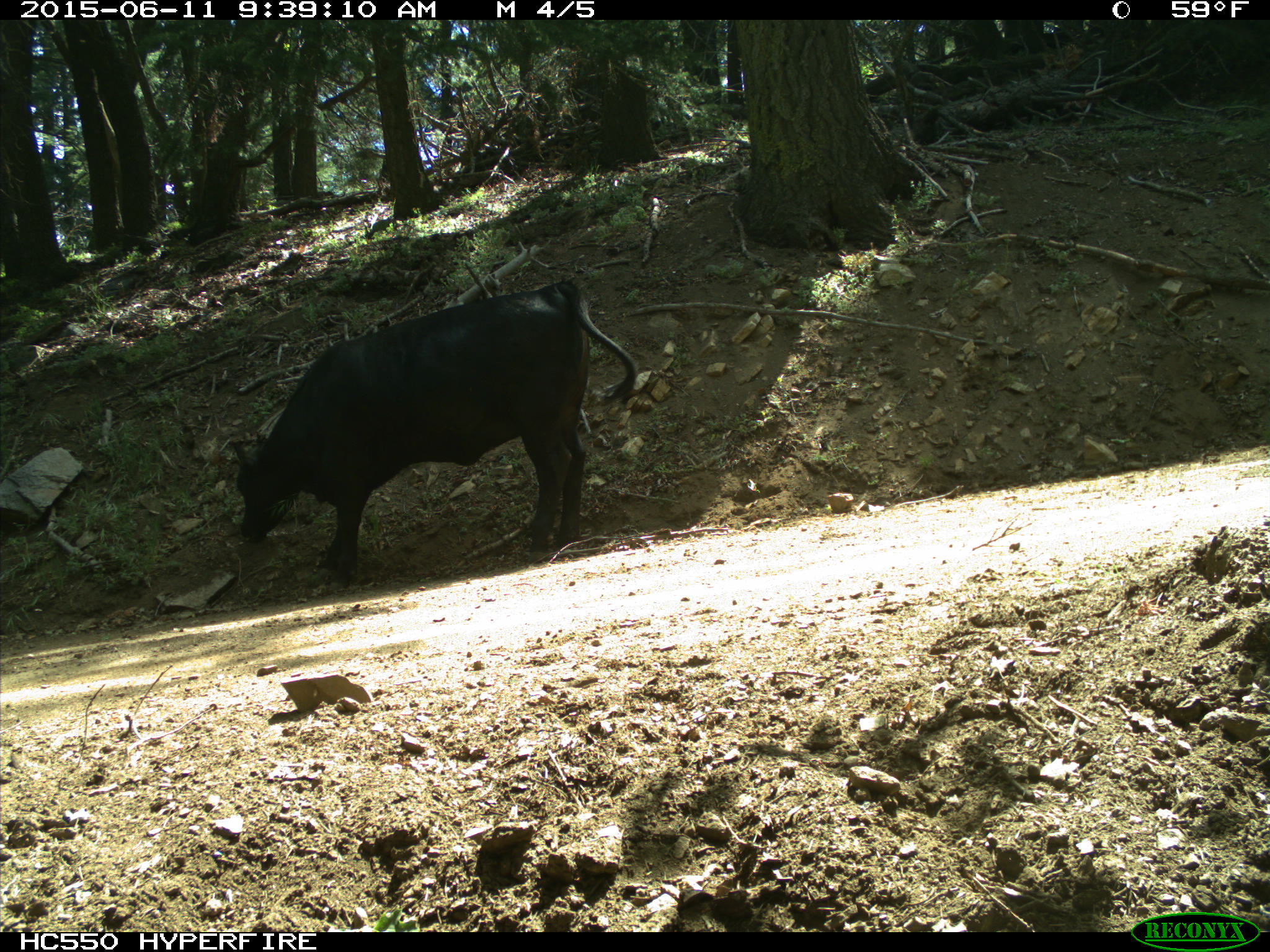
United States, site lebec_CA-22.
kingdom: Animalia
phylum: Chordata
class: Mammalia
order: Artiodactyla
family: Bovidae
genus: Bos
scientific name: Bos taurus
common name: domestic cow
Bos taurus (domestic cow).